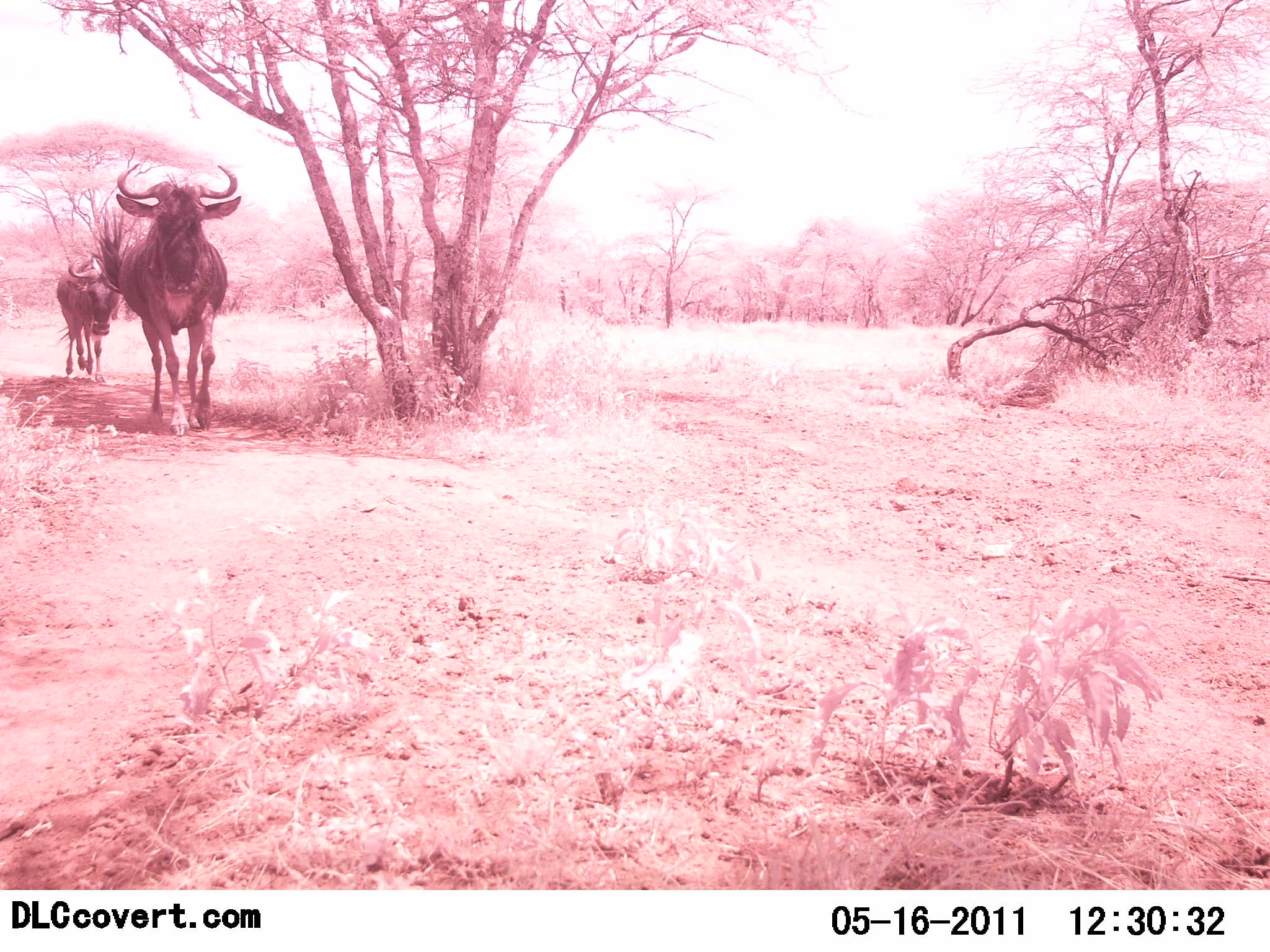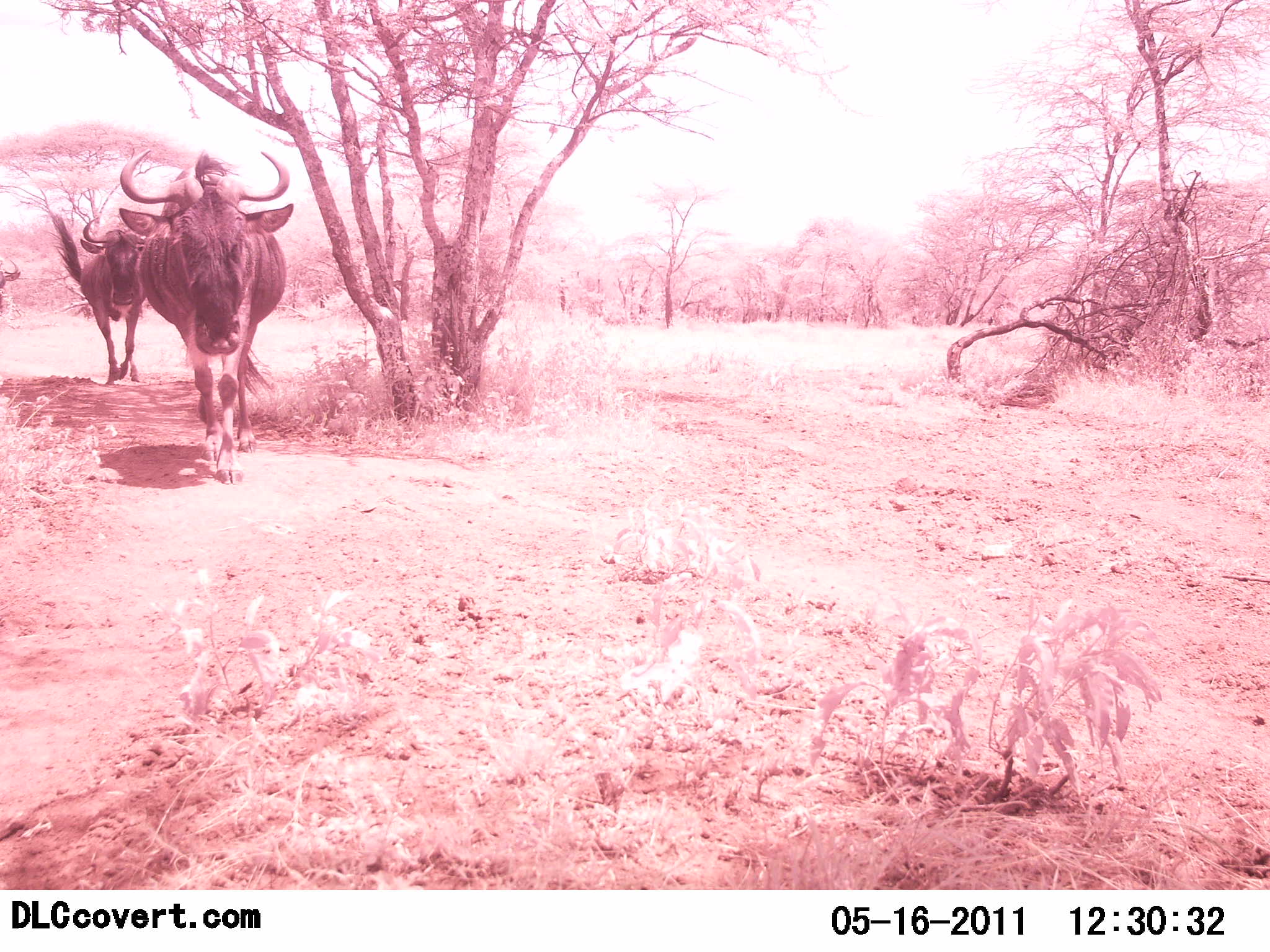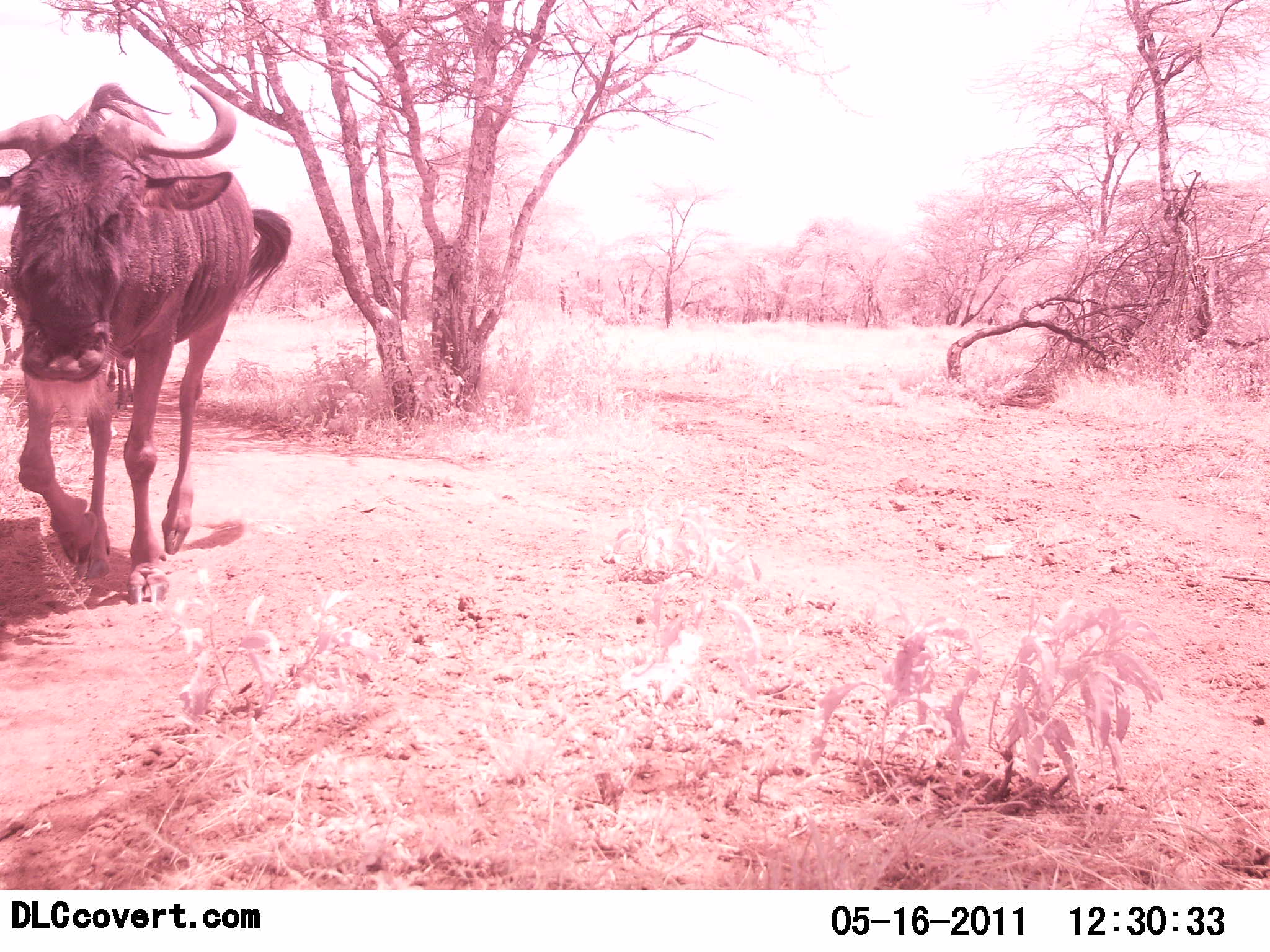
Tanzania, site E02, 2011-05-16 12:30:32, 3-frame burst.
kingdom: Animalia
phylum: Chordata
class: Mammalia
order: Artiodactyla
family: Bovidae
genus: Connochaetes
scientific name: Connochaetes taurinus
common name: blue wildebeest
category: wildebeest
Wildebeest (blue wildebeest) (Connochaetes taurinus), count 2. Behavior (volunteer vote fractions): standing 8%, resting 0%, moving 92%, interacting 0%. Young present (vote fraction): 0%. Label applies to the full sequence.